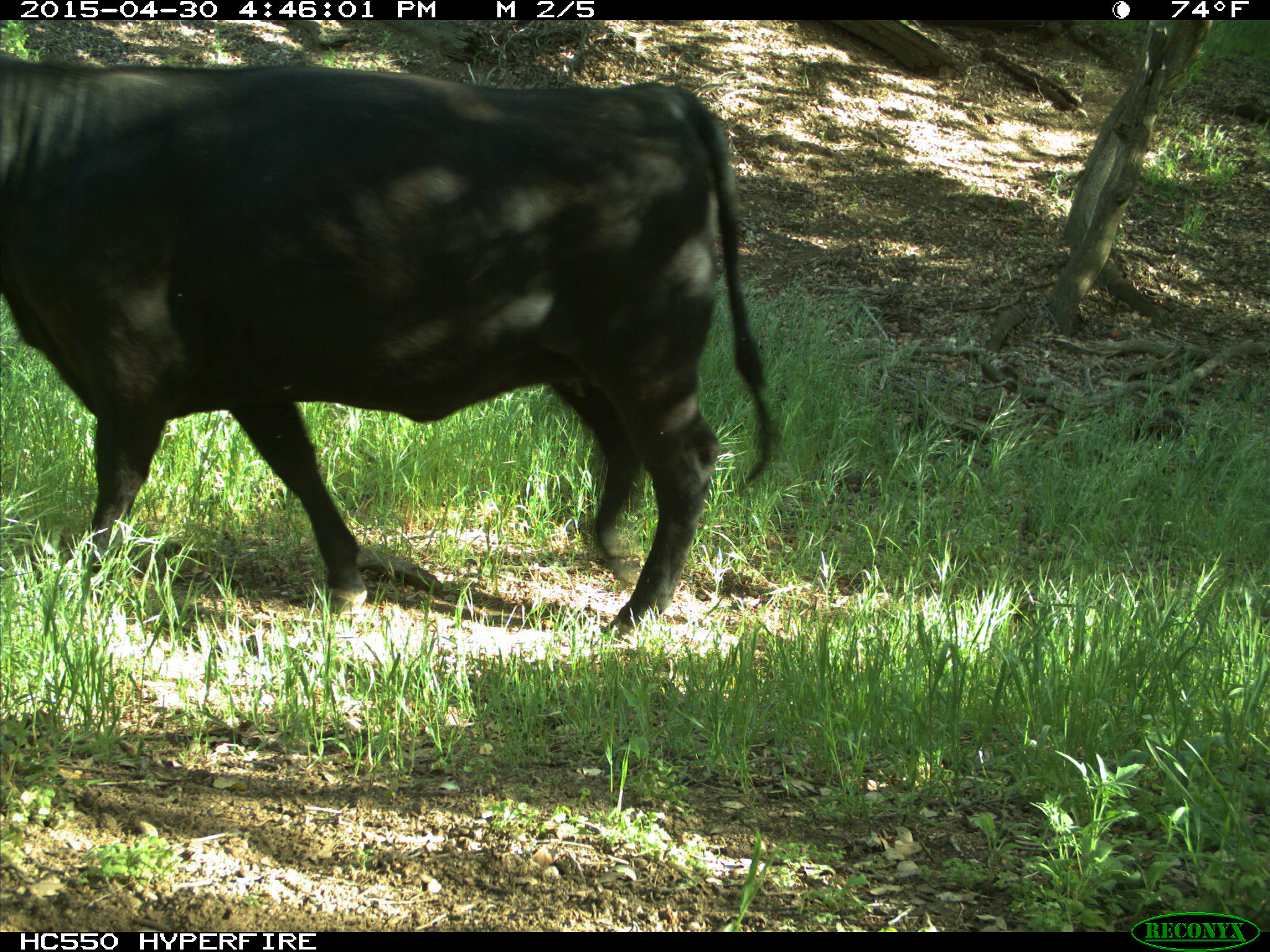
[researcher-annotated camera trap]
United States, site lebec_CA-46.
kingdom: Animalia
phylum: Chordata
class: Mammalia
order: Artiodactyla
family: Bovidae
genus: Bos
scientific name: Bos taurus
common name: domestic cow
Bos taurus (domestic cow).